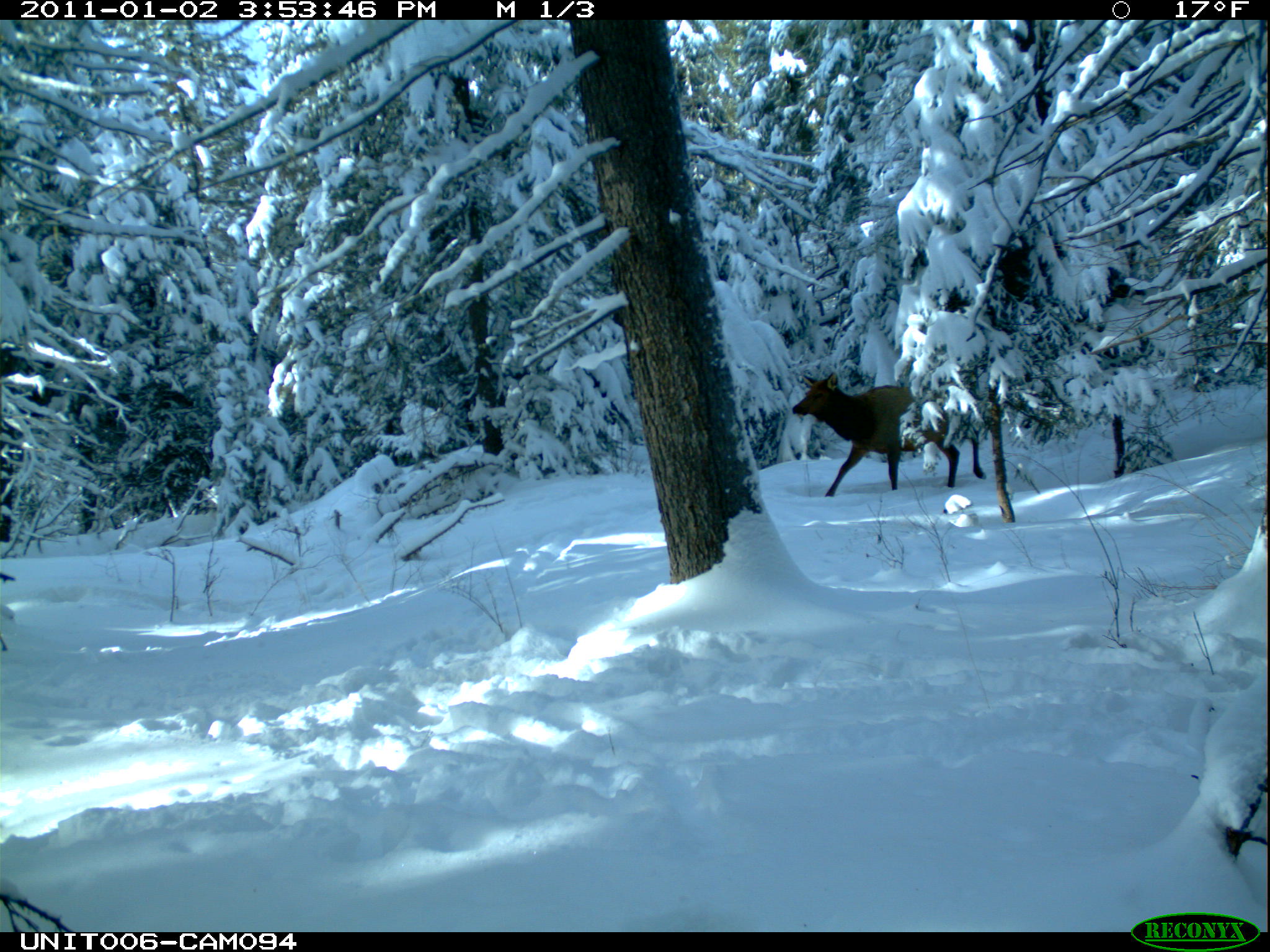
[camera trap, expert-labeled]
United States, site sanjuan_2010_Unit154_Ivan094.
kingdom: Animalia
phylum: Chordata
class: Mammalia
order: Artiodactyla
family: Cervidae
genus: Cervus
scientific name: Cervus elaphus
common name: red deer